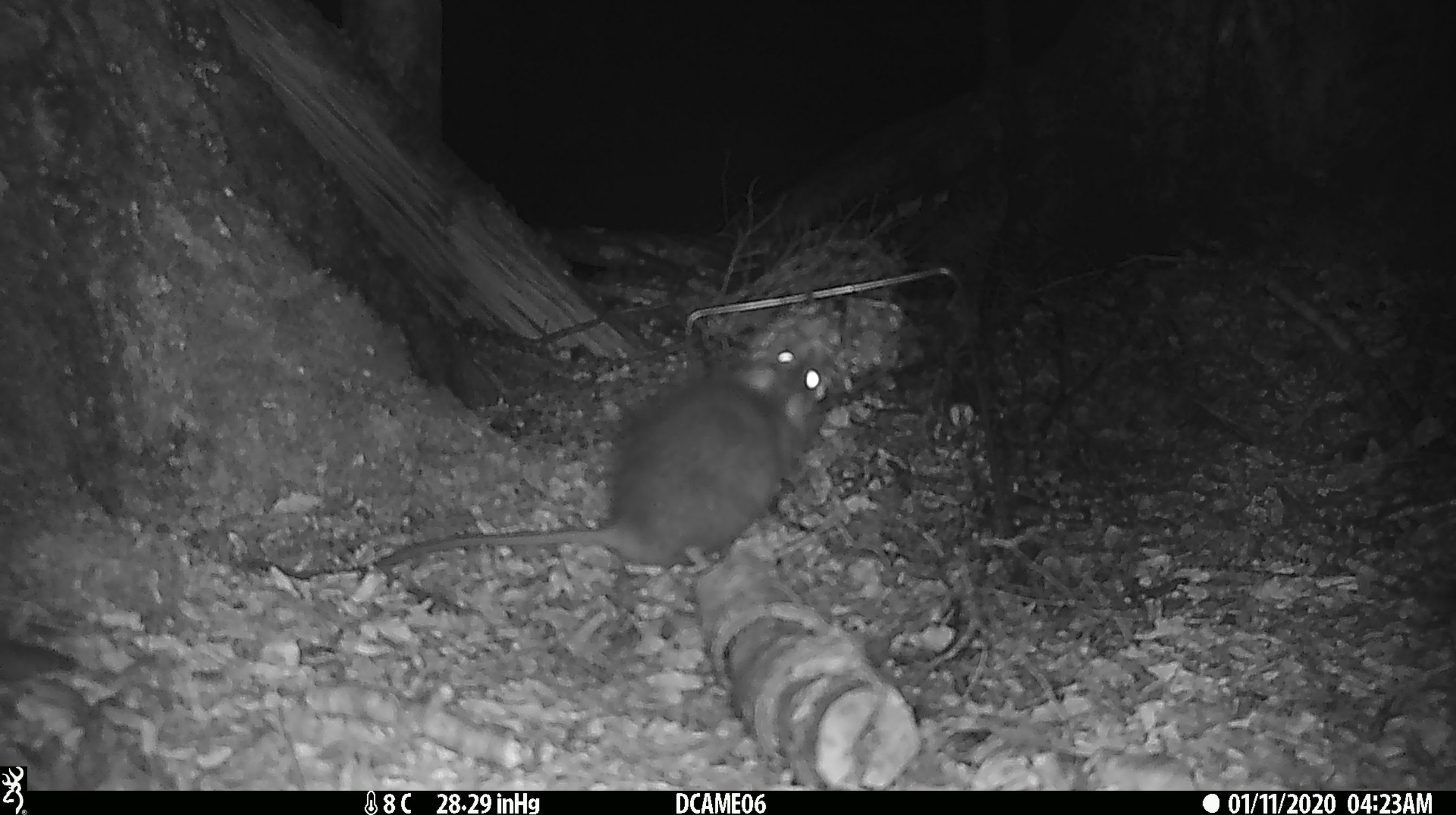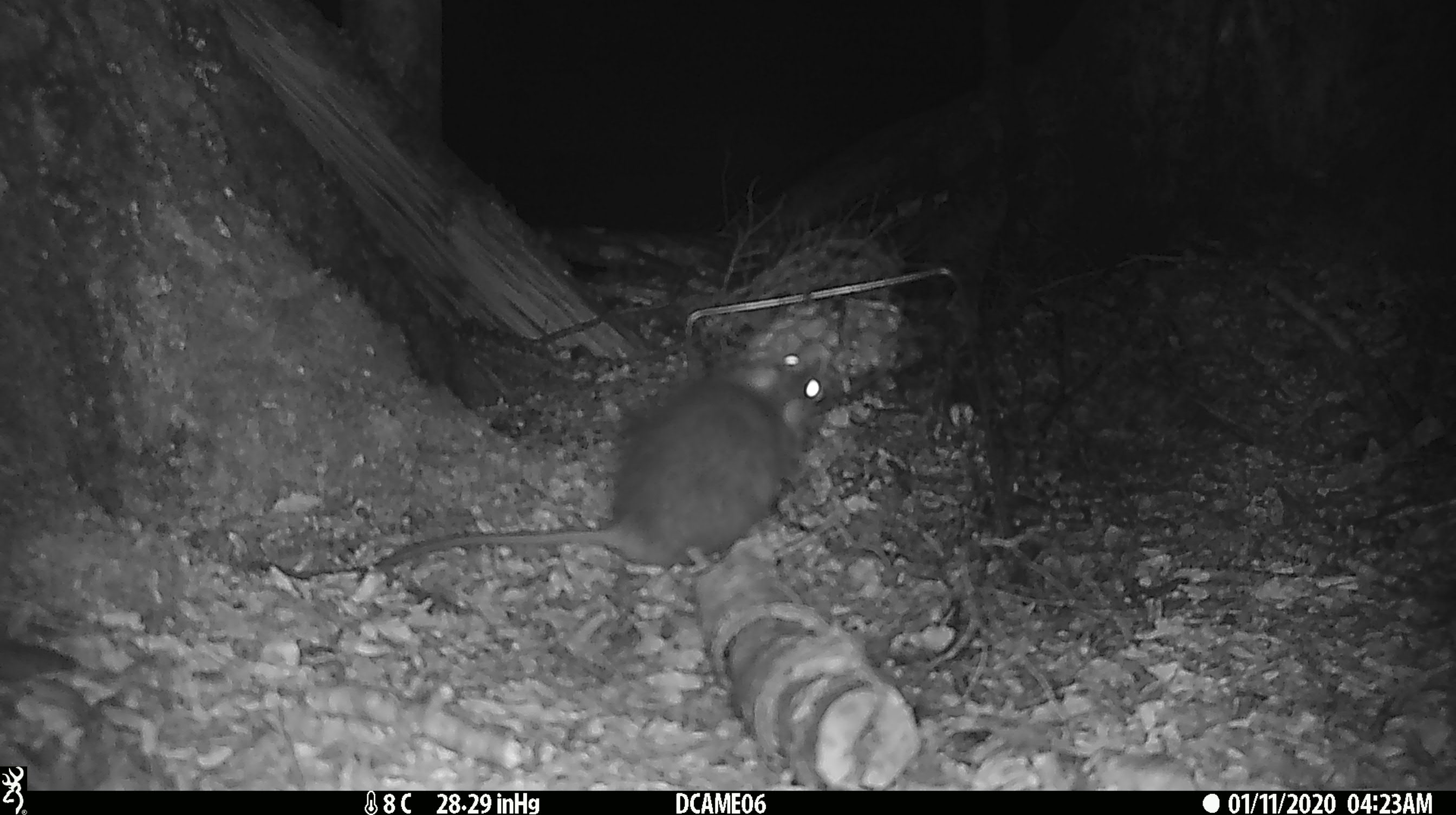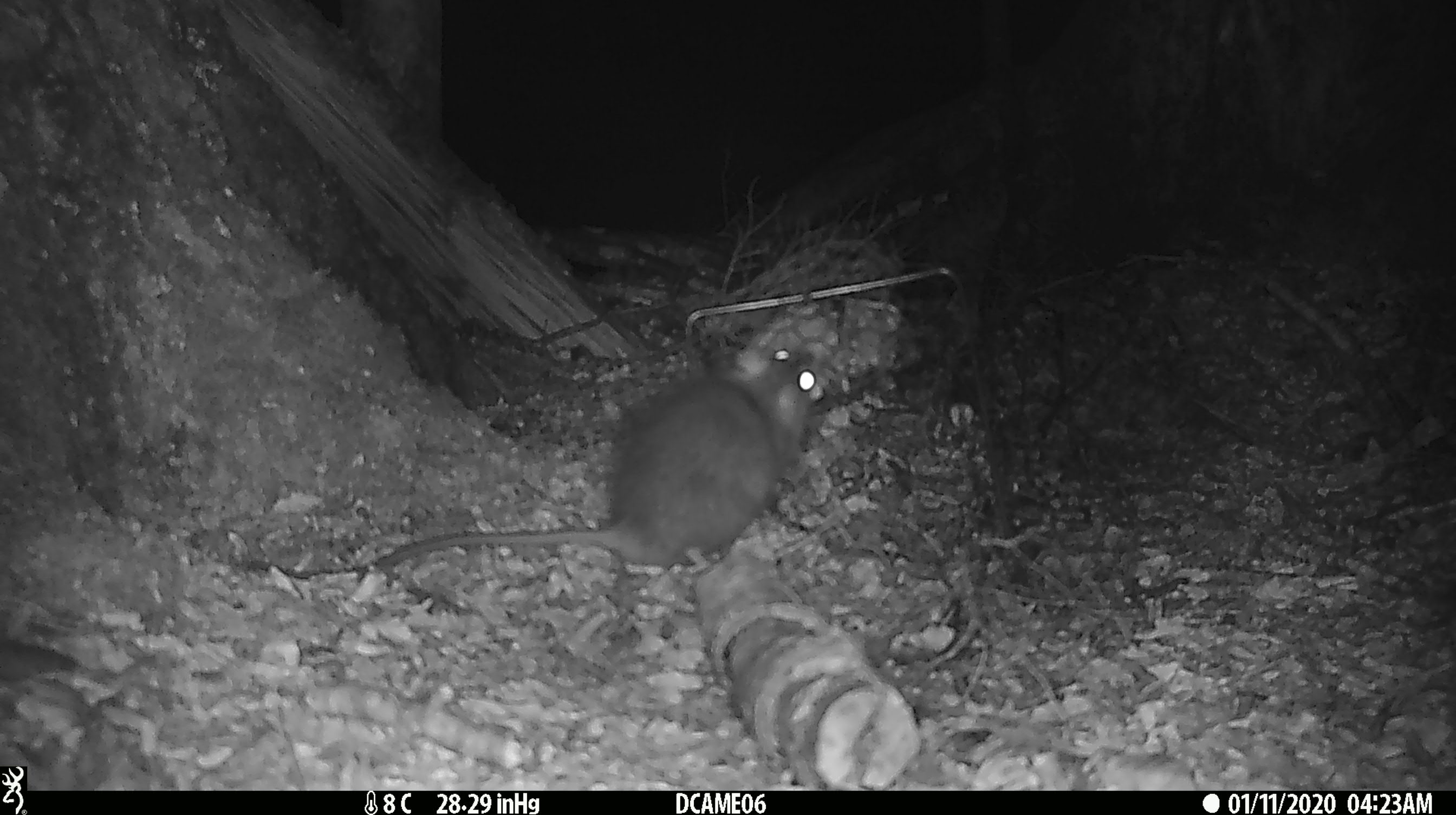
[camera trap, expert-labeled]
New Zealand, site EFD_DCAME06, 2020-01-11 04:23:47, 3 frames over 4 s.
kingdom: Animalia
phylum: Chordata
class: Mammalia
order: Rodentia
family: Muridae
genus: Rattus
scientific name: Rattus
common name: rat